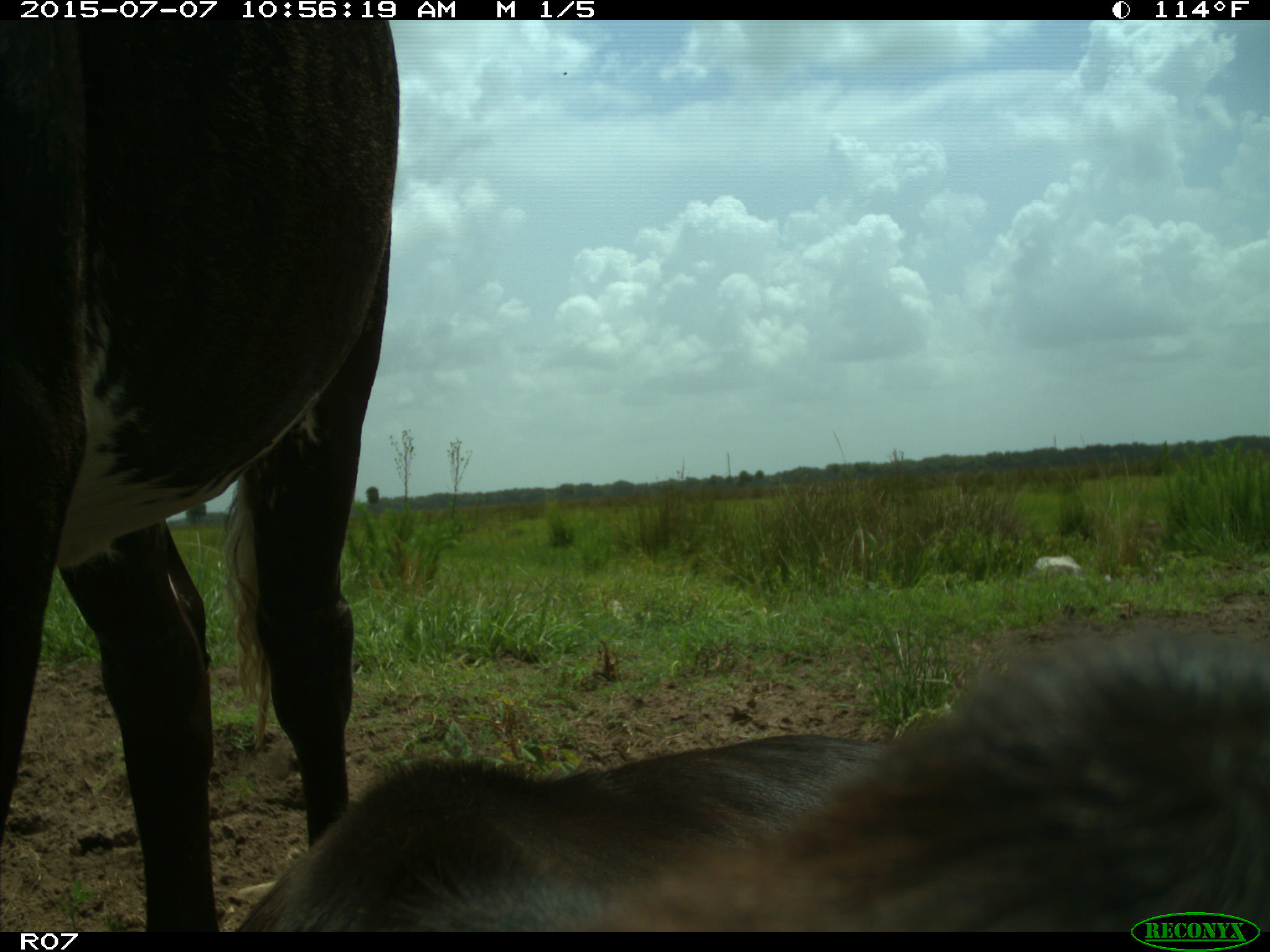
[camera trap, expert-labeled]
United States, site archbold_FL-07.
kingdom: Animalia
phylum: Chordata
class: Mammalia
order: Artiodactyla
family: Bovidae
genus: Bos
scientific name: Bos taurus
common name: domestic cow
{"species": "Bos taurus (domestic cow)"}